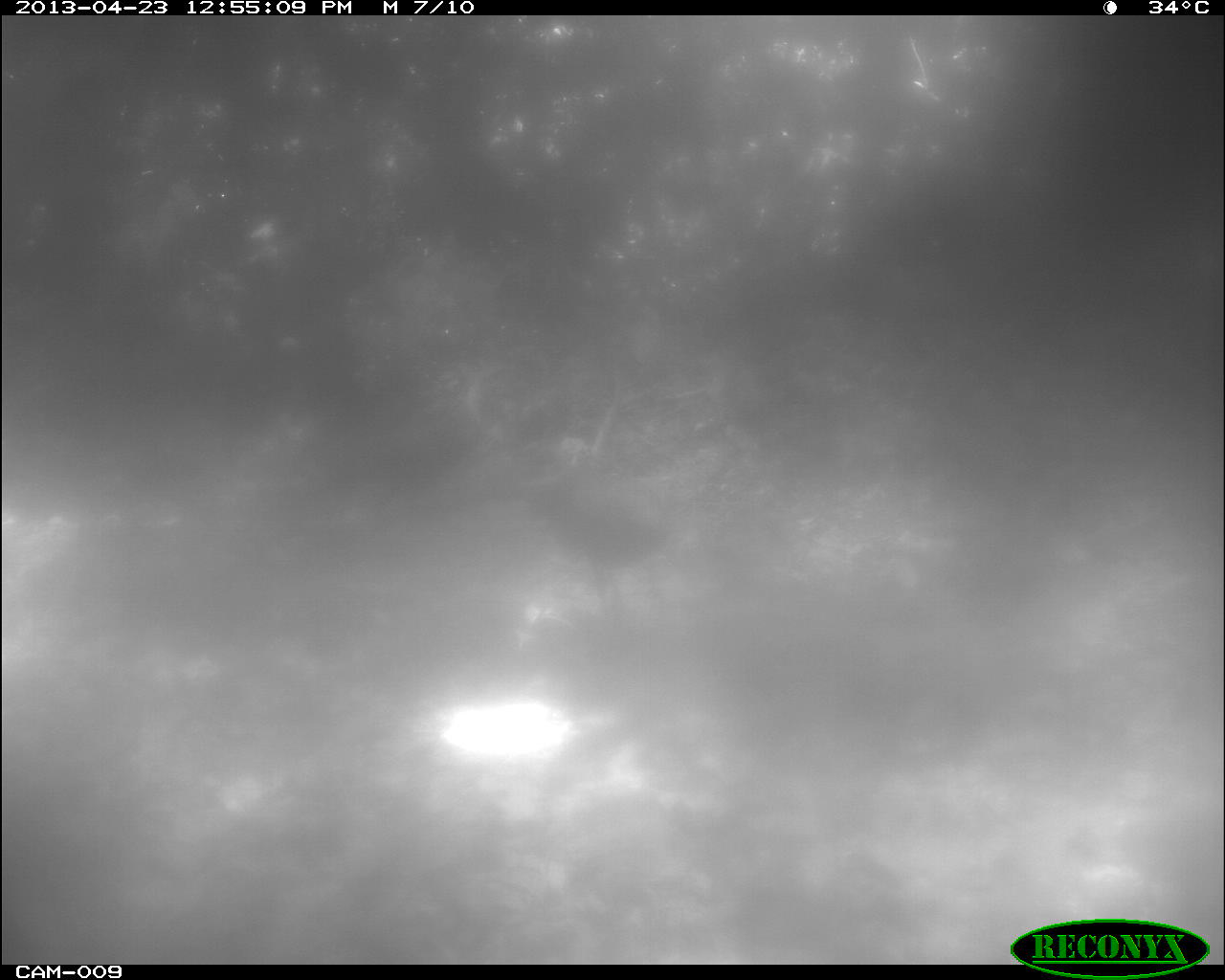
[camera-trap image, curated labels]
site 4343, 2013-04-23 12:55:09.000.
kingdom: Animalia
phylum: Chordata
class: Aves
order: Galliformes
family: Phasianidae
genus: Meleagris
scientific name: Meleagris ocellata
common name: ocellated turkey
Meleagris ocellata (ocellated turkey), count 2.